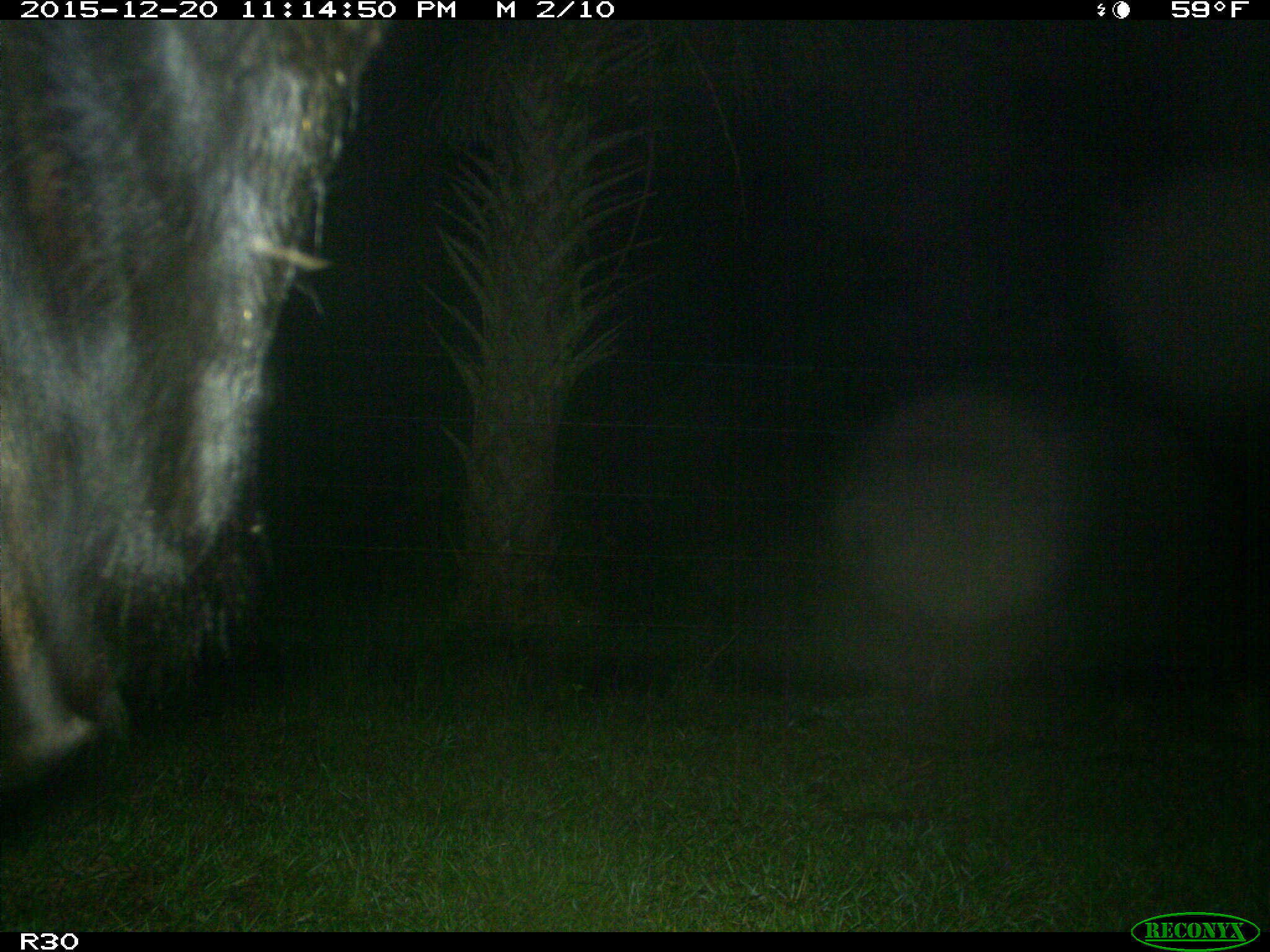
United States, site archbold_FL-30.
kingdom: Animalia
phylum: Chordata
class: Mammalia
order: Artiodactyla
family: Bovidae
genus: Bos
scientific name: Bos taurus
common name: domestic cow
Bos taurus (domestic cow).